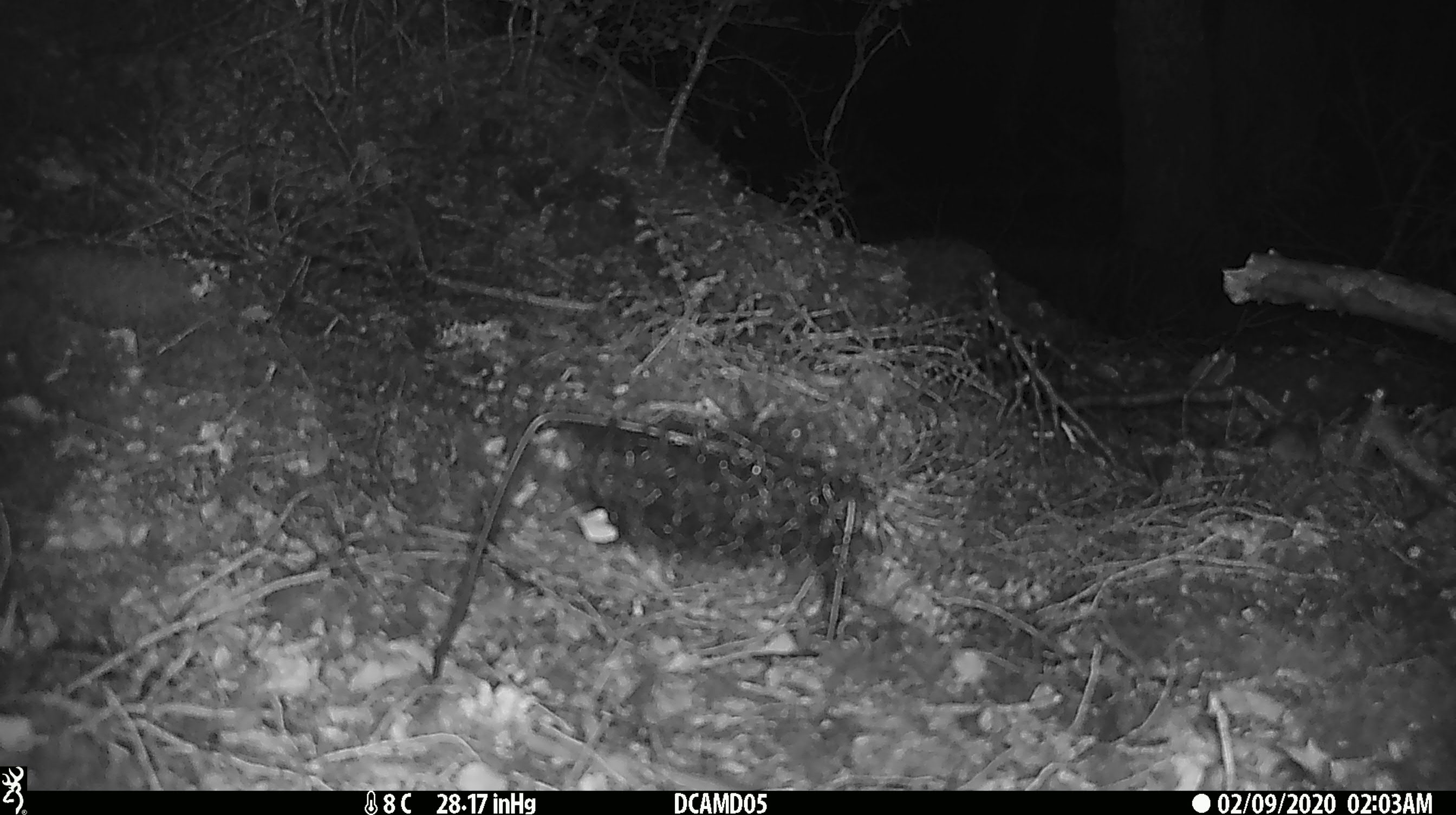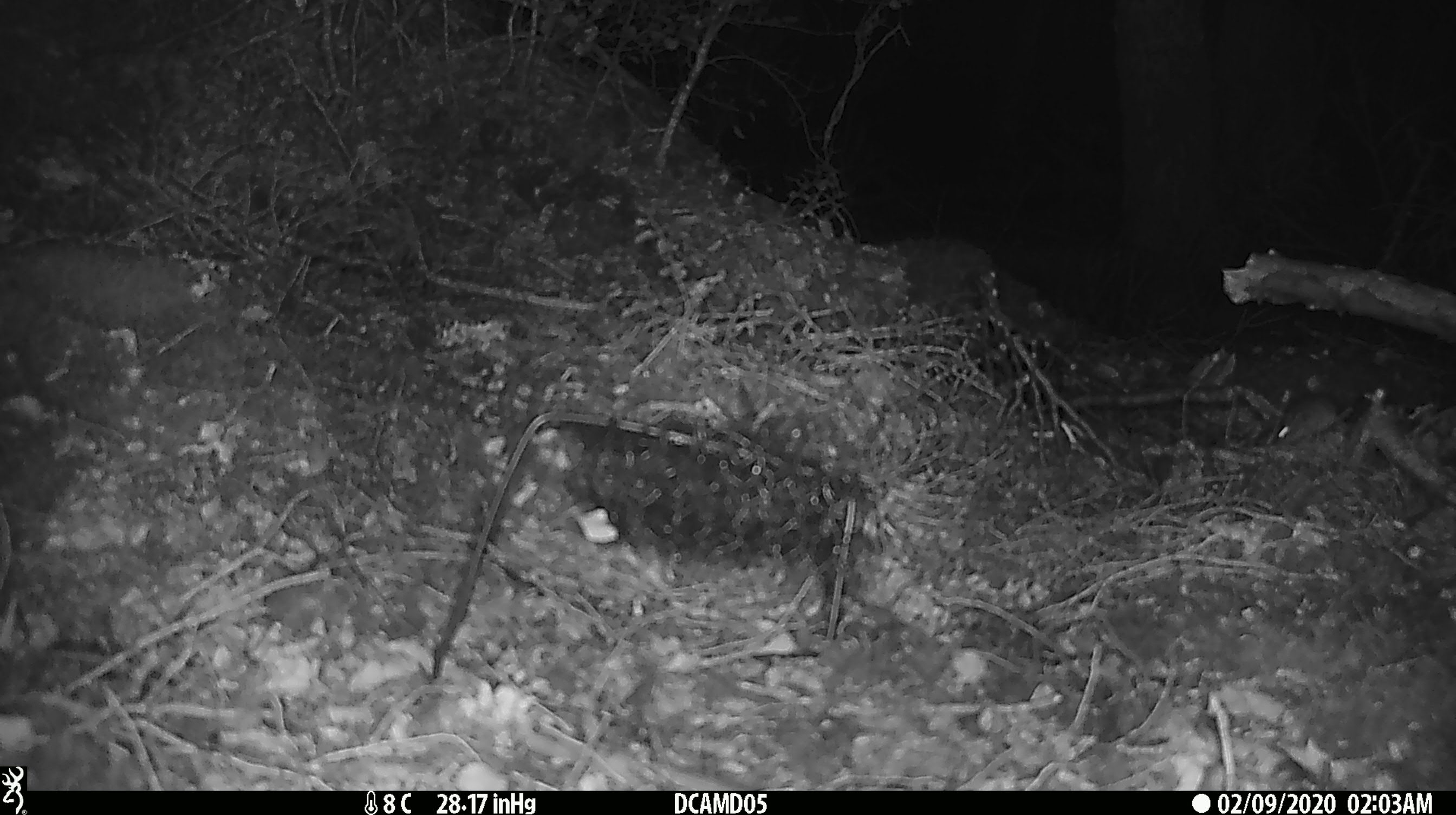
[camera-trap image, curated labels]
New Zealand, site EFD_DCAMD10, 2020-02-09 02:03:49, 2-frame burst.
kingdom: Animalia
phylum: Chordata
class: Mammalia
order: Rodentia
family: Muridae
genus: Mus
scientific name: Mus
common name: mouse